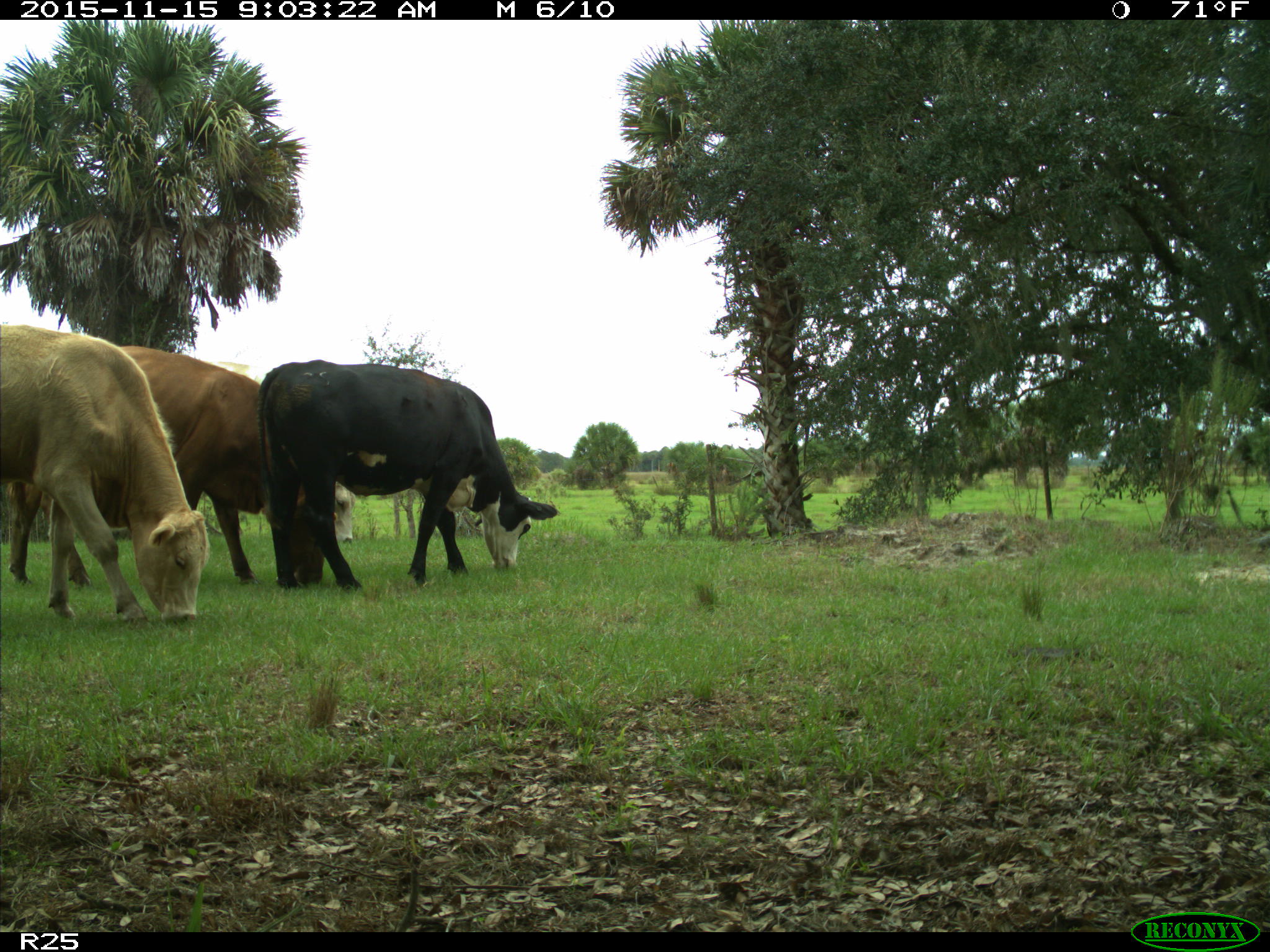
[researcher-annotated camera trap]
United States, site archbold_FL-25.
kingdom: Animalia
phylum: Chordata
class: Mammalia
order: Artiodactyla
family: Bovidae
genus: Bos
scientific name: Bos taurus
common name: domestic cow